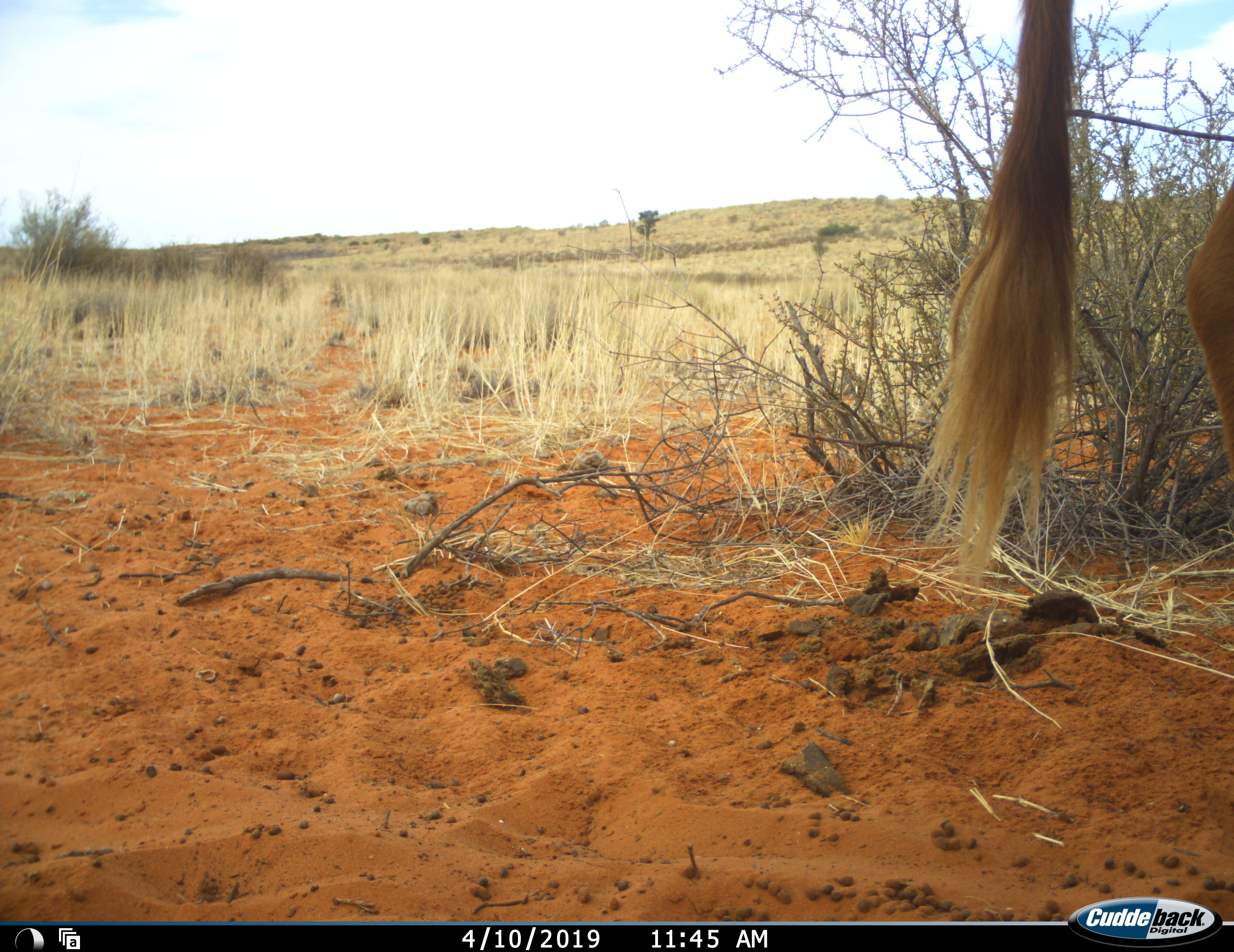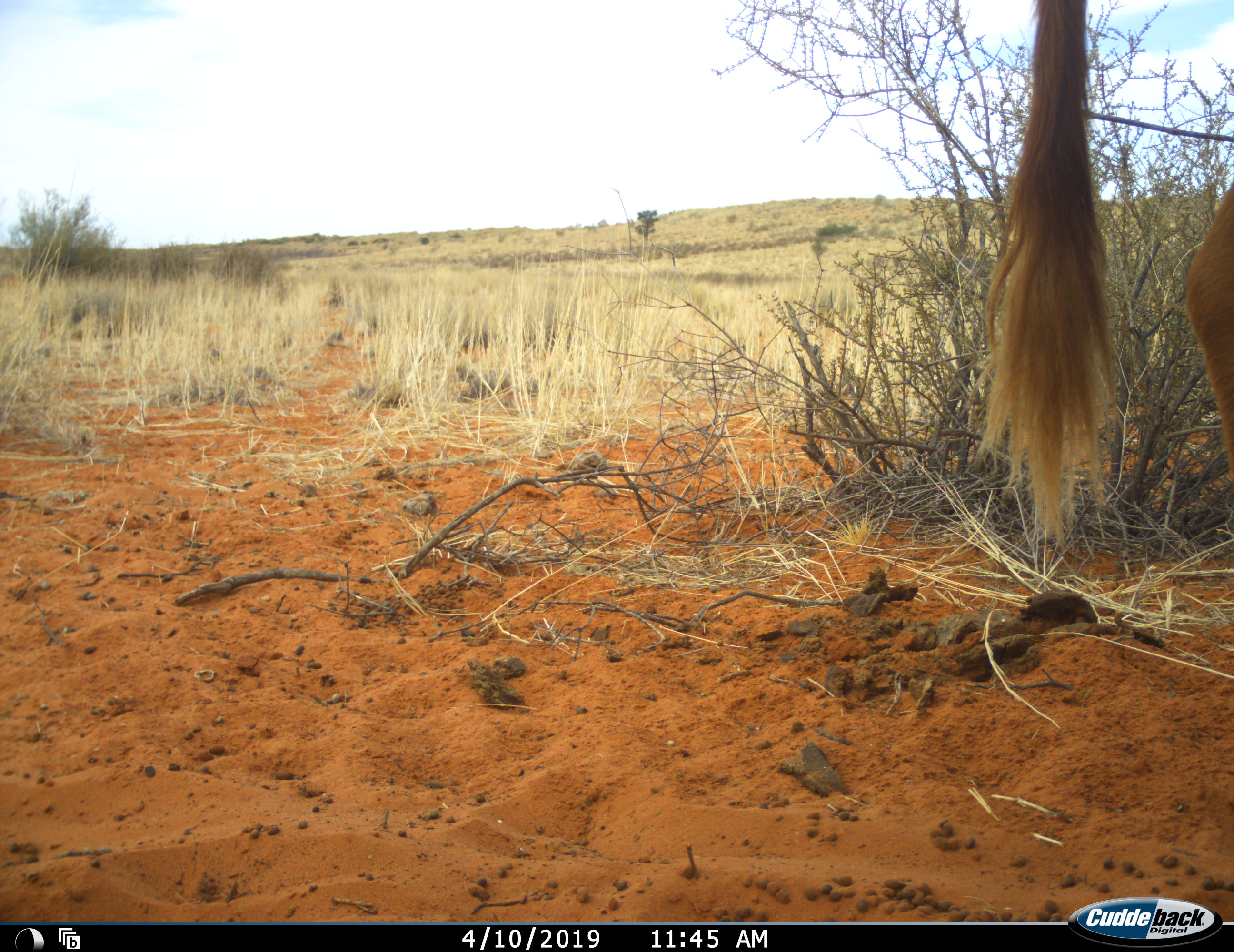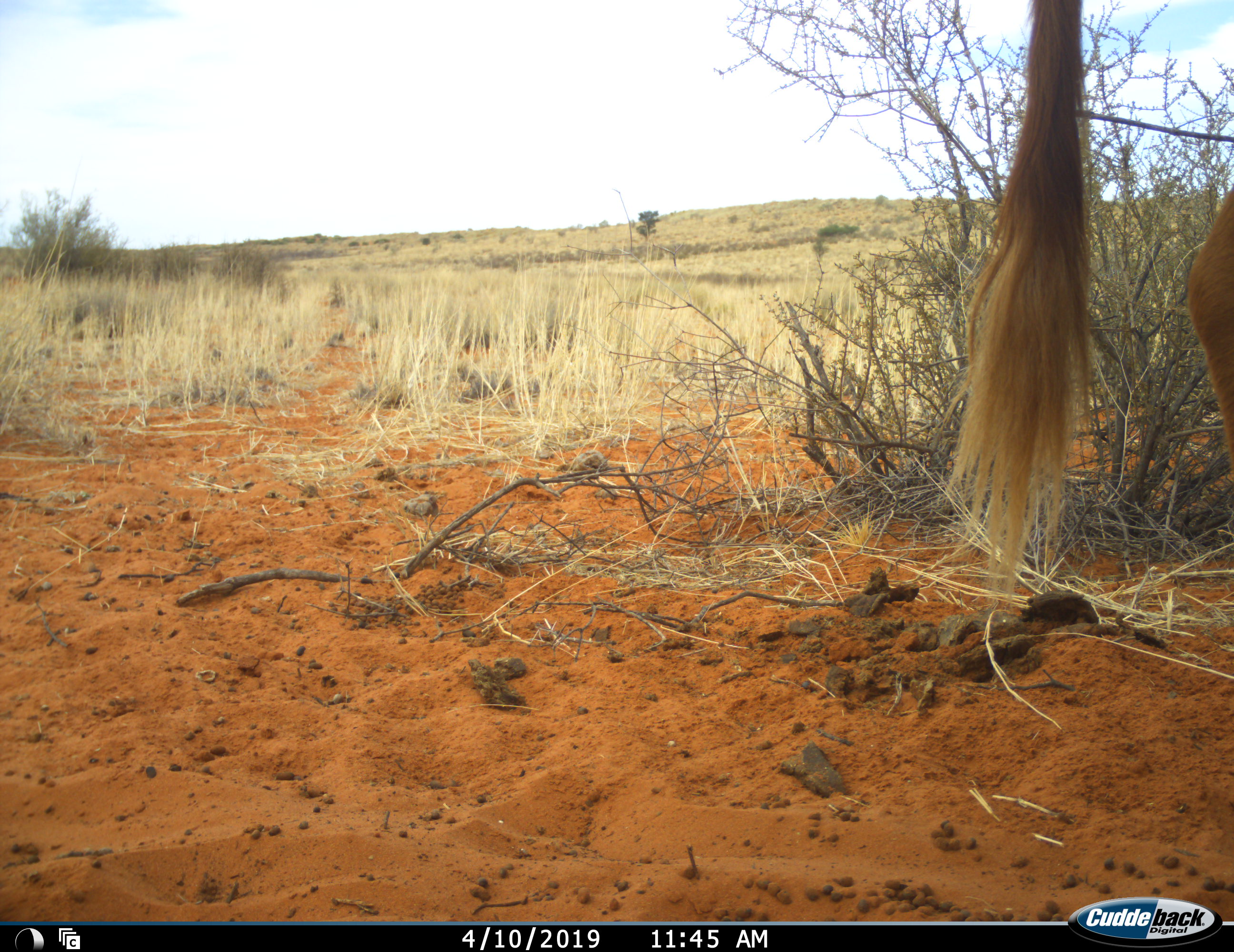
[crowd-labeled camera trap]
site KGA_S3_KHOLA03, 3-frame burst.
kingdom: Animalia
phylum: Chordata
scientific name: Vertebrata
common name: domestic animal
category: domesticanimal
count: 1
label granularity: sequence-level